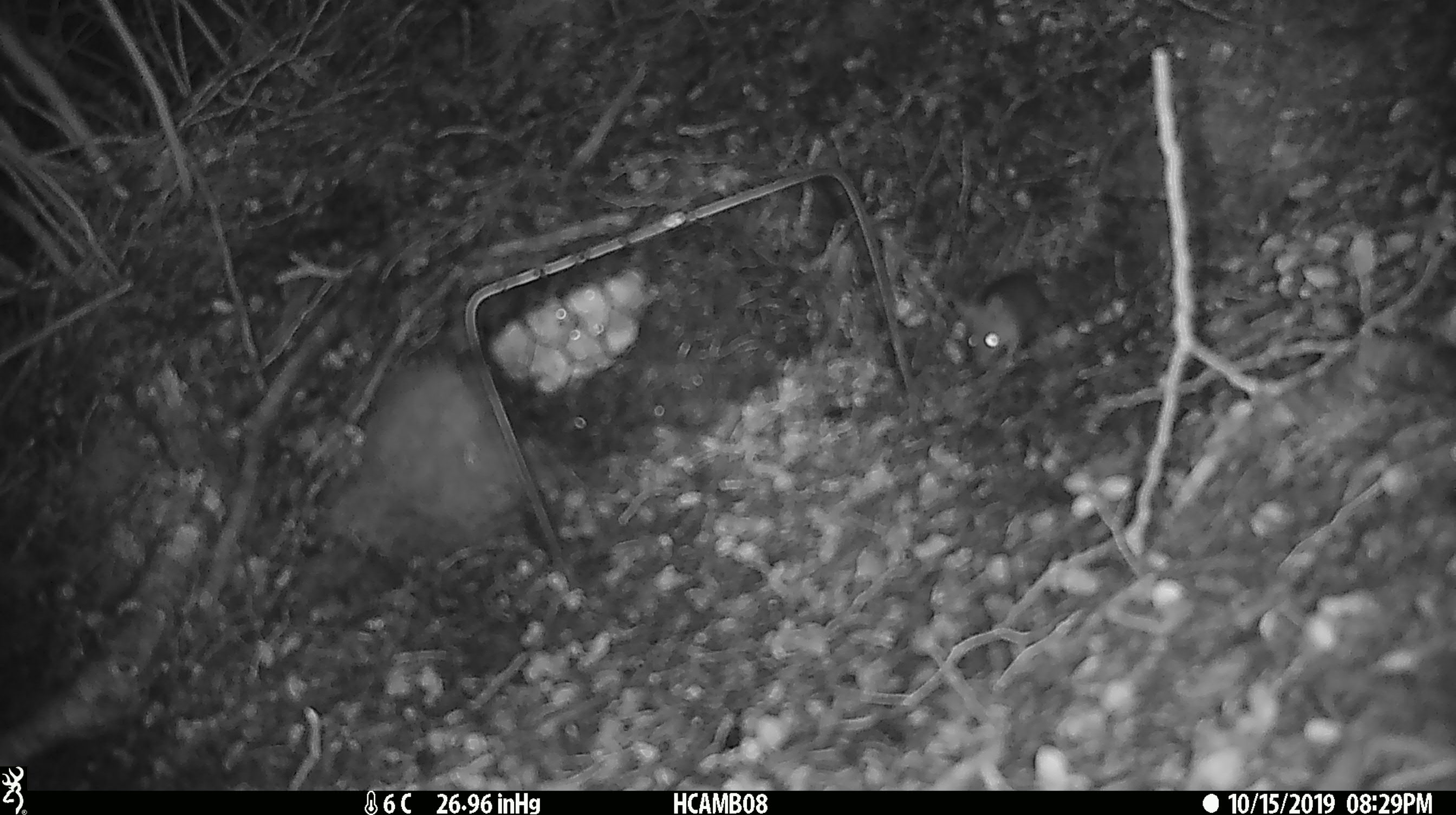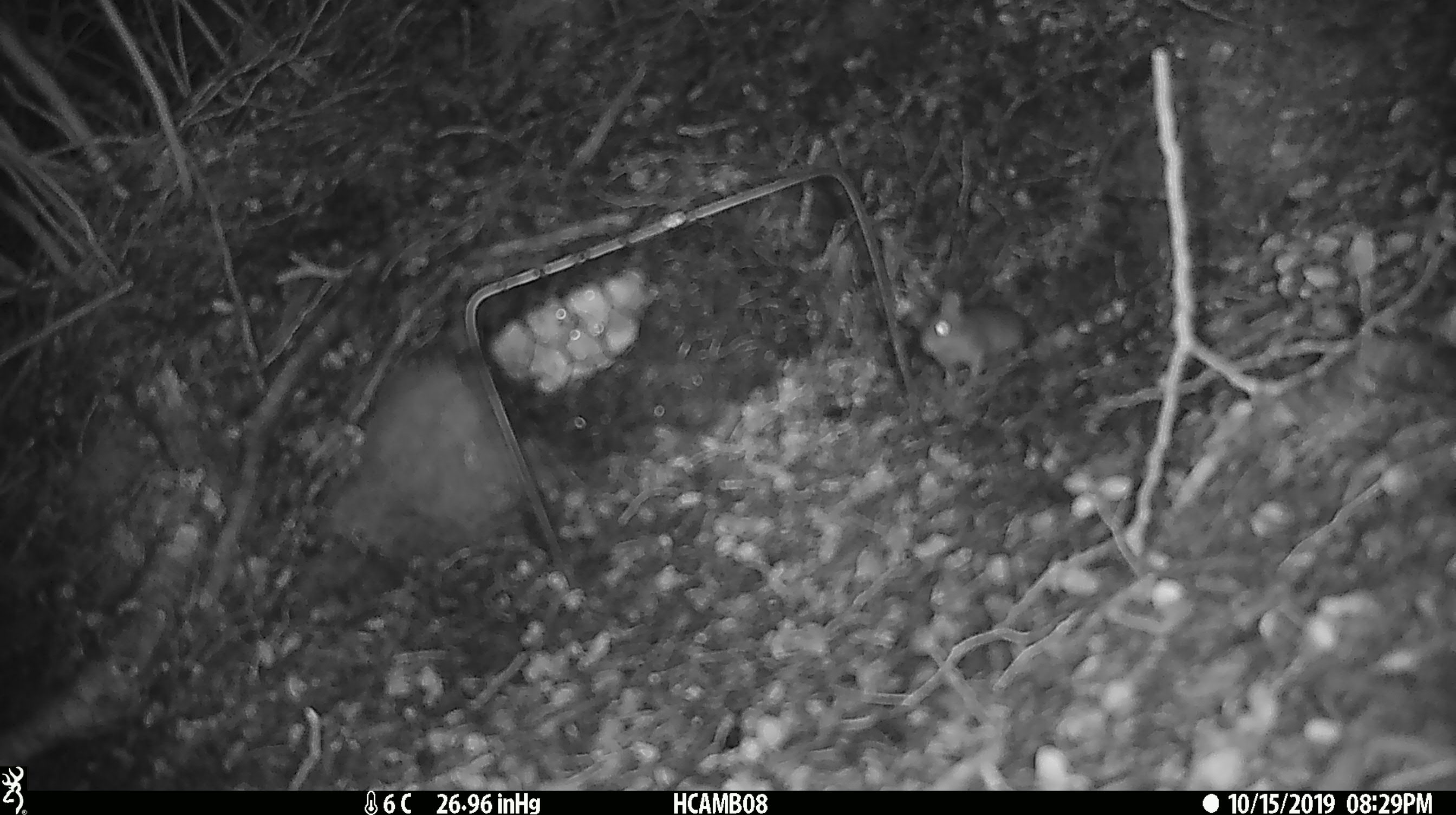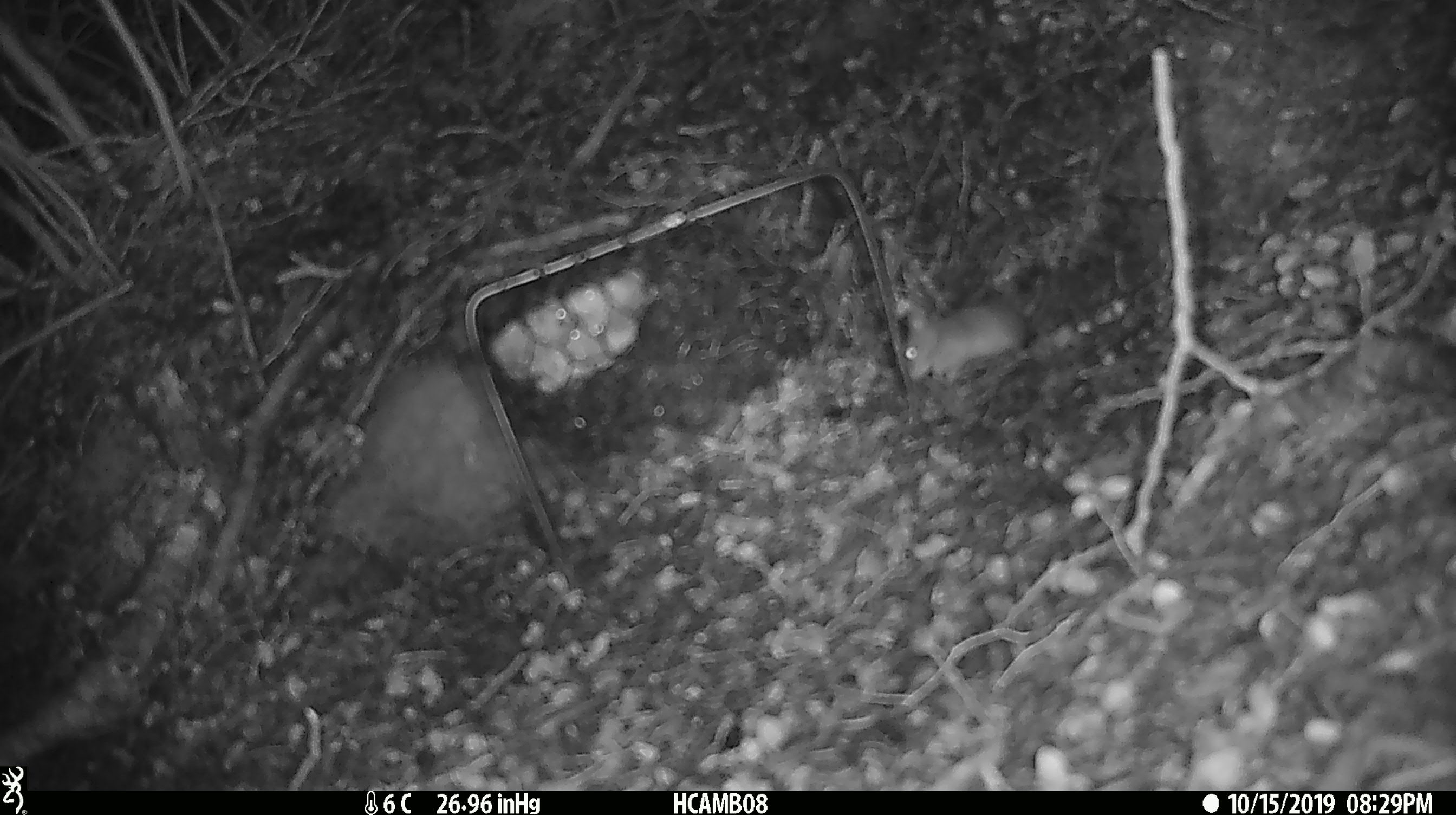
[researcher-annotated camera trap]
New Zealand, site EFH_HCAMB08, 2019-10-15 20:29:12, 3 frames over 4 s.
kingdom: Animalia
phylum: Chordata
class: Mammalia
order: Rodentia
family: Muridae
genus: Mus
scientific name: Mus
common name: mouse